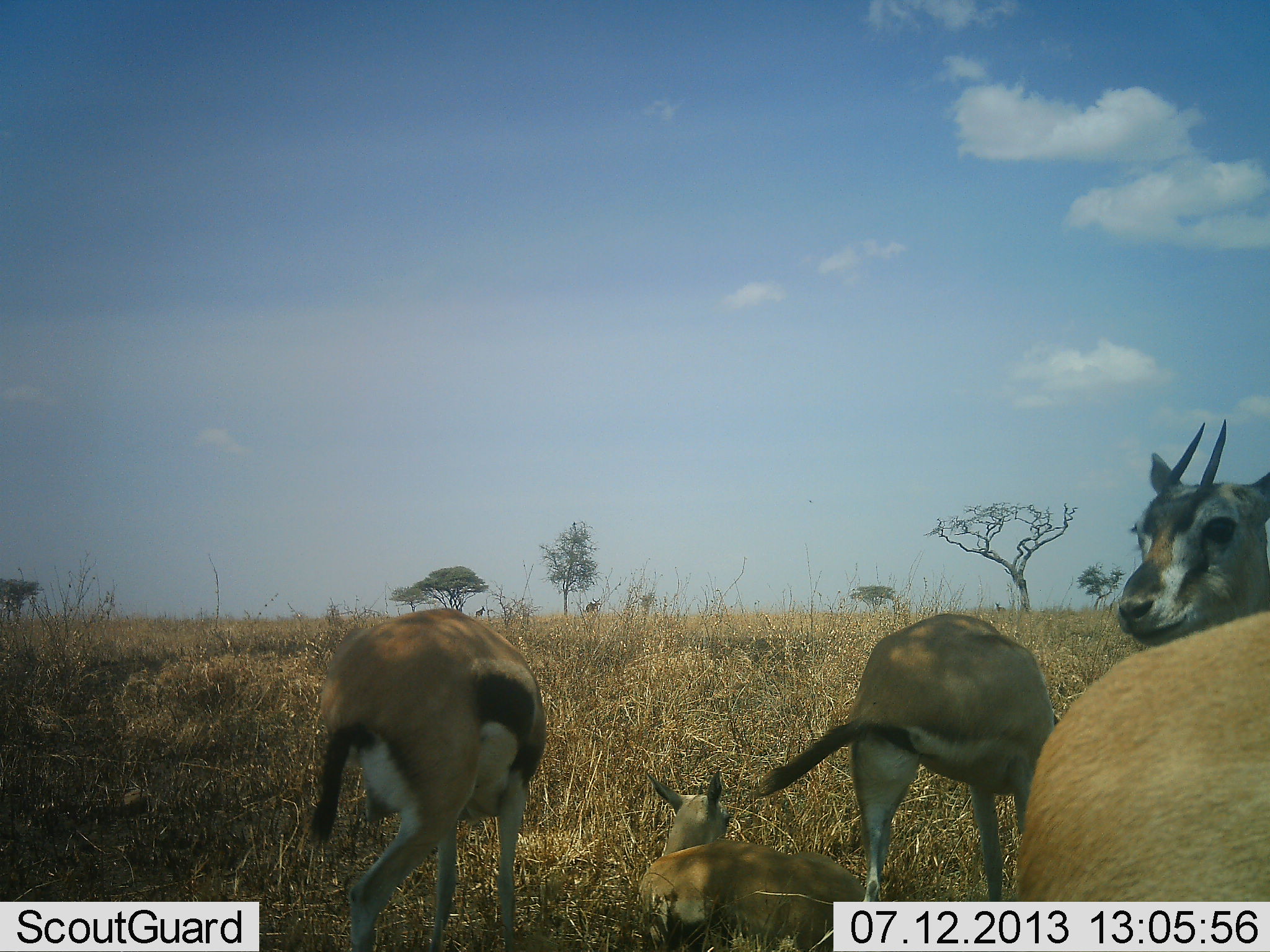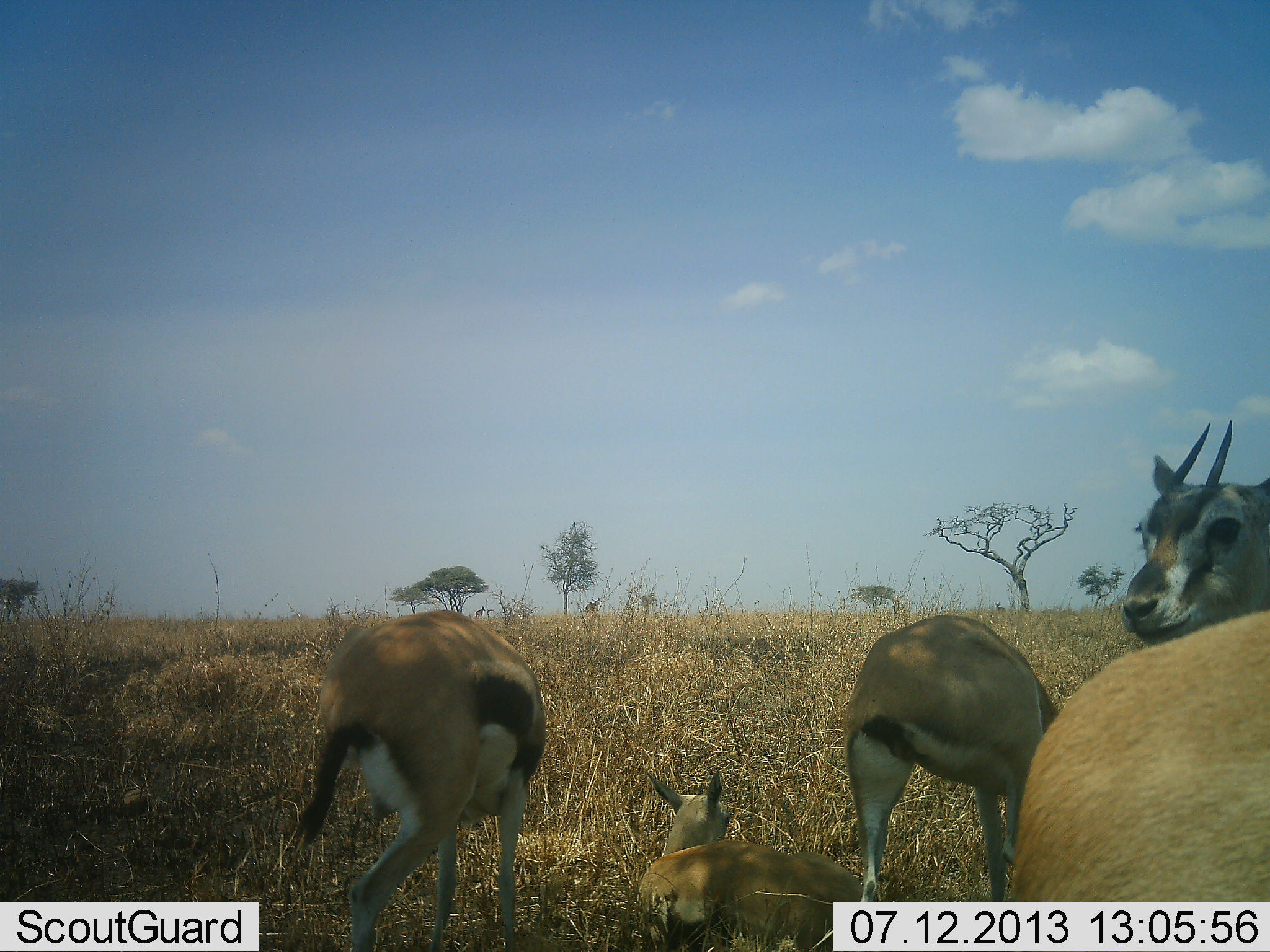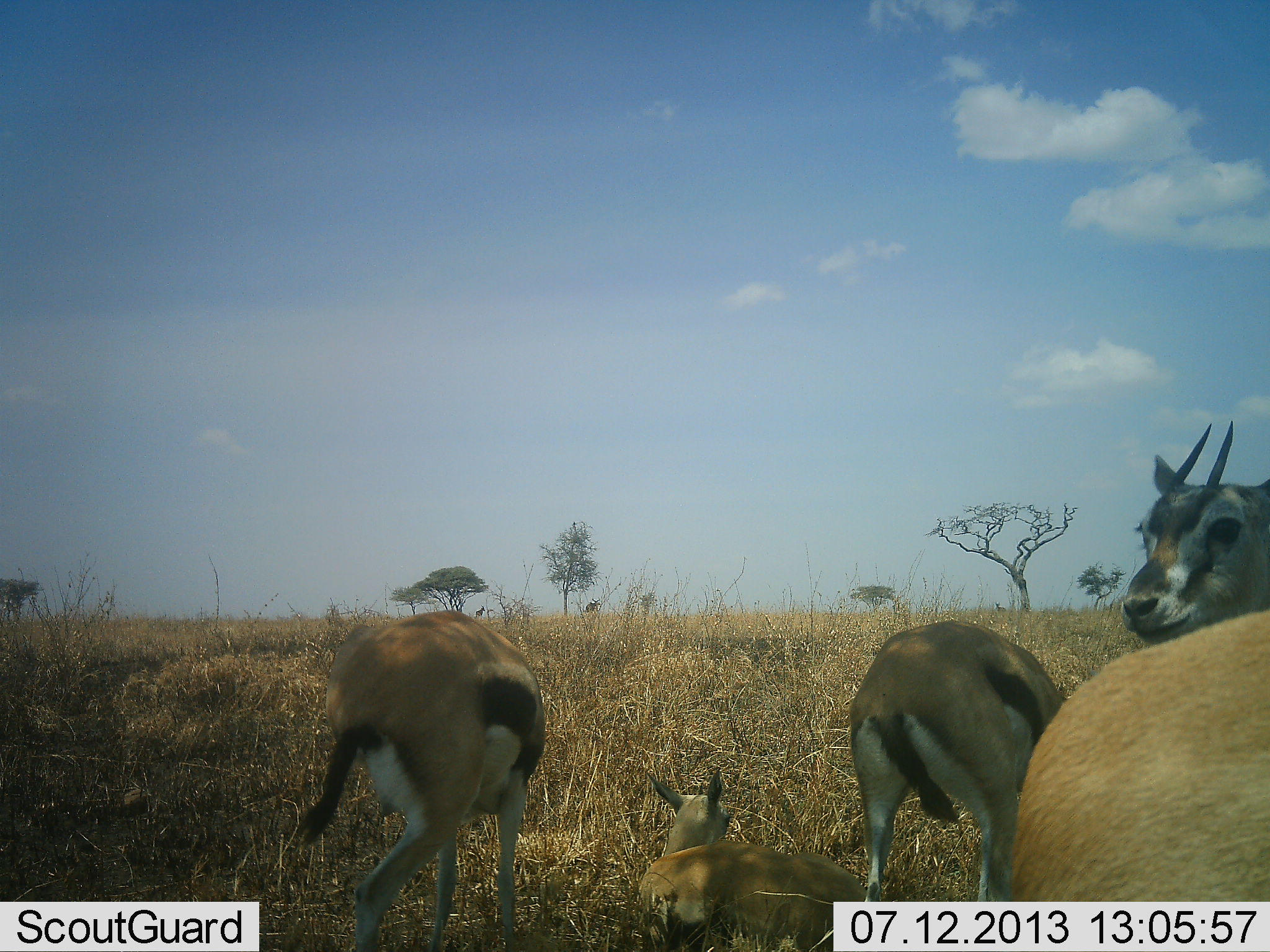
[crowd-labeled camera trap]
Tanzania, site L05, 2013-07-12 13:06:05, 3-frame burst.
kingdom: Animalia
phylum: Chordata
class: Mammalia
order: Artiodactyla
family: Bovidae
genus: Eudorcas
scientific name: Eudorcas thomsonii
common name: thomson's gazelle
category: gazellethomsons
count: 5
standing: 80%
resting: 90%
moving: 0%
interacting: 20%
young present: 30%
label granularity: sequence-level